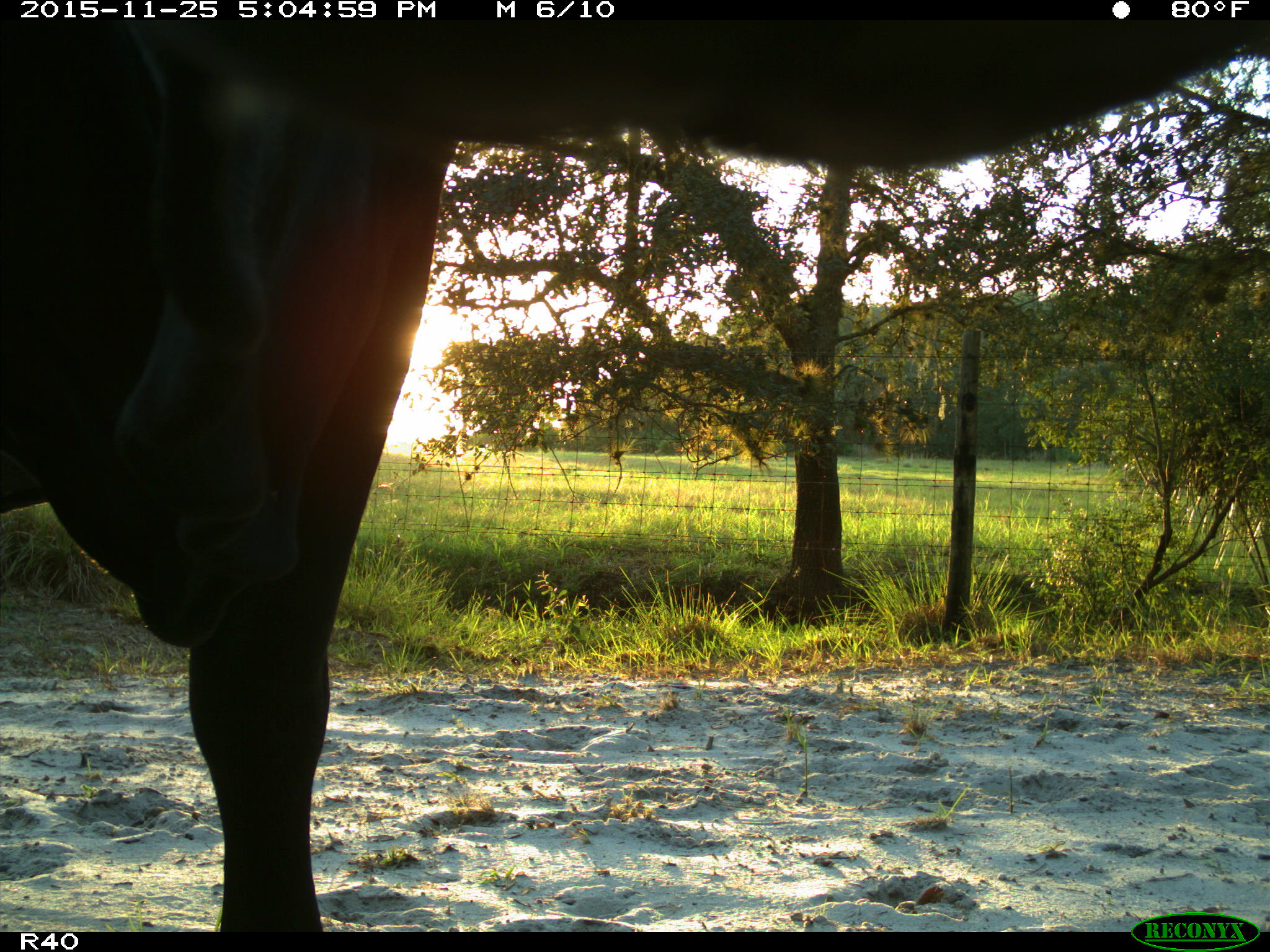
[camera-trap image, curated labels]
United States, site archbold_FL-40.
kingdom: Animalia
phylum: Chordata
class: Mammalia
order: Artiodactyla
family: Bovidae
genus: Bos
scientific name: Bos taurus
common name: domestic cow